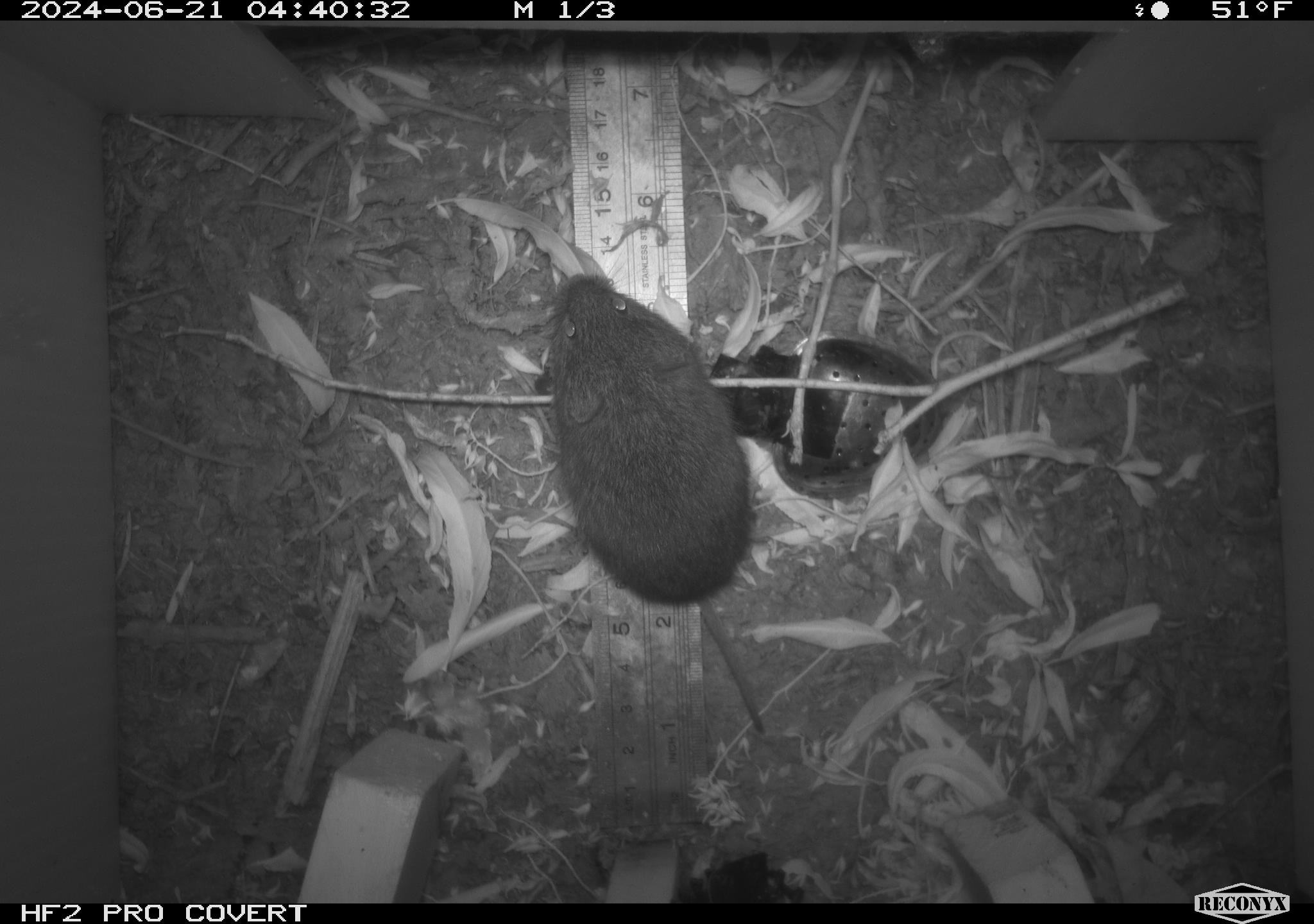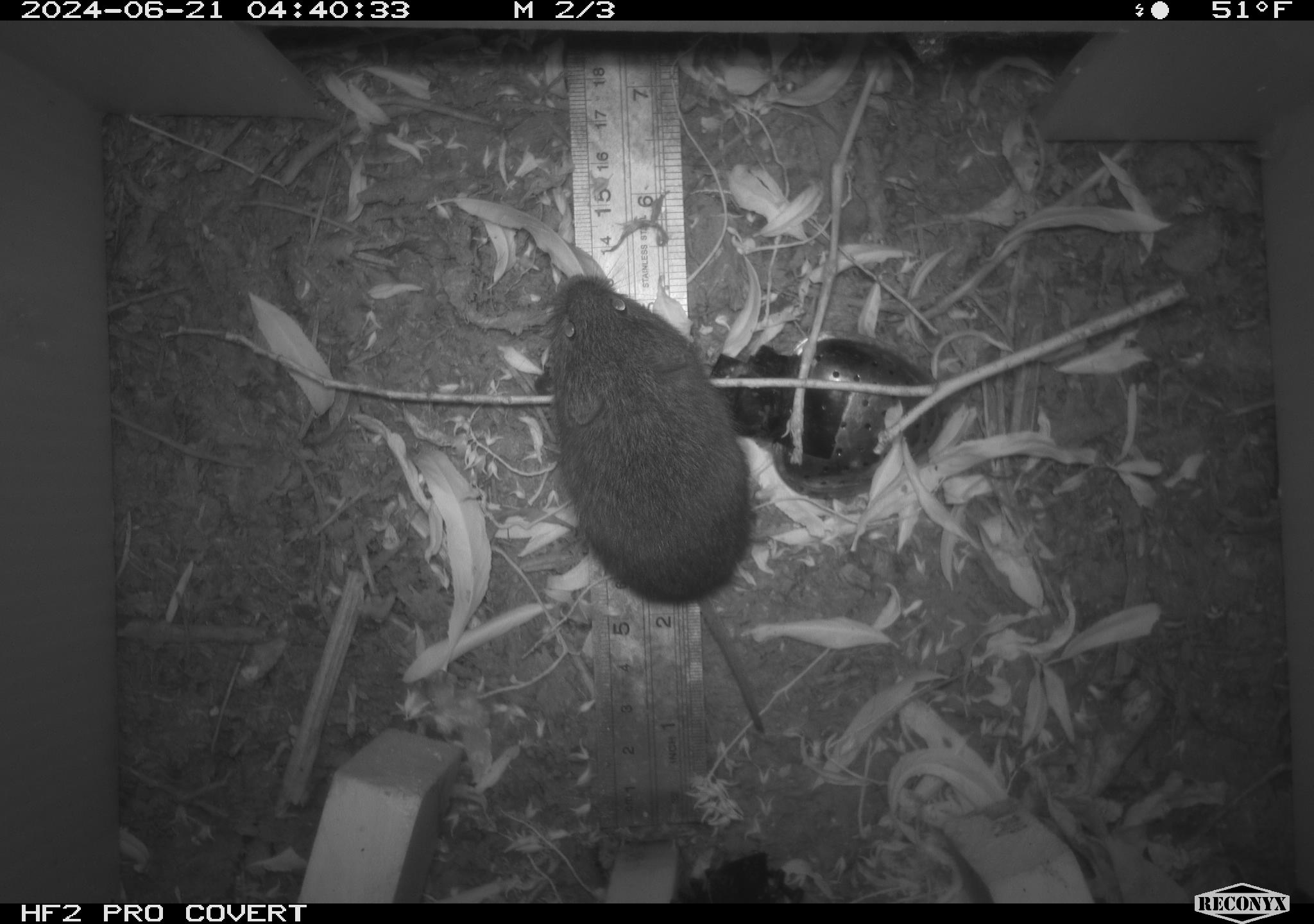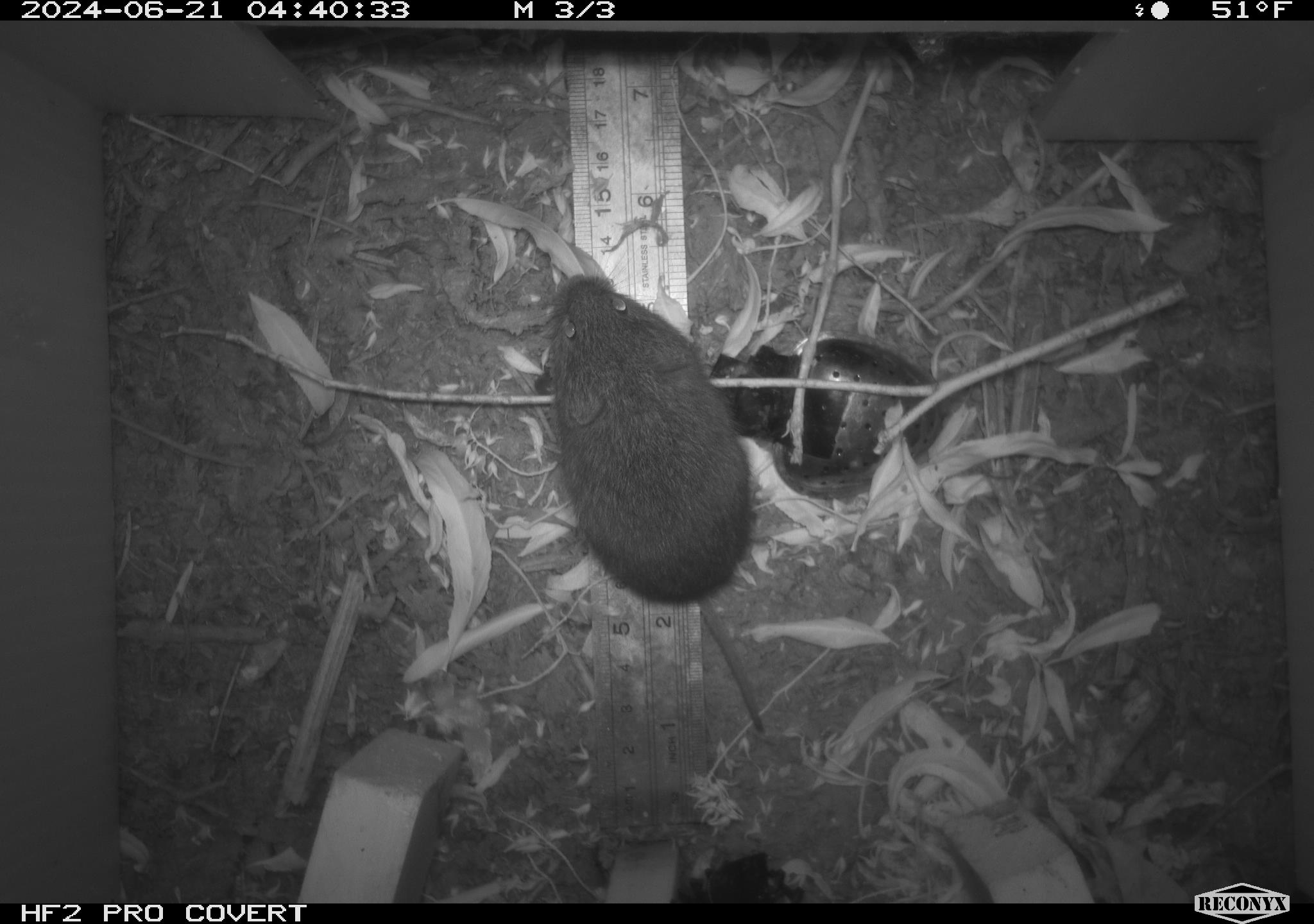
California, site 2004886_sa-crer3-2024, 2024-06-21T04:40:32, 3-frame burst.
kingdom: Animalia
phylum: Chordata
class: Mammalia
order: Rodentia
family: Cricetidae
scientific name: Arvicolinae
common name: voles, lemmings, and muskrats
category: arvicolinae subfamily